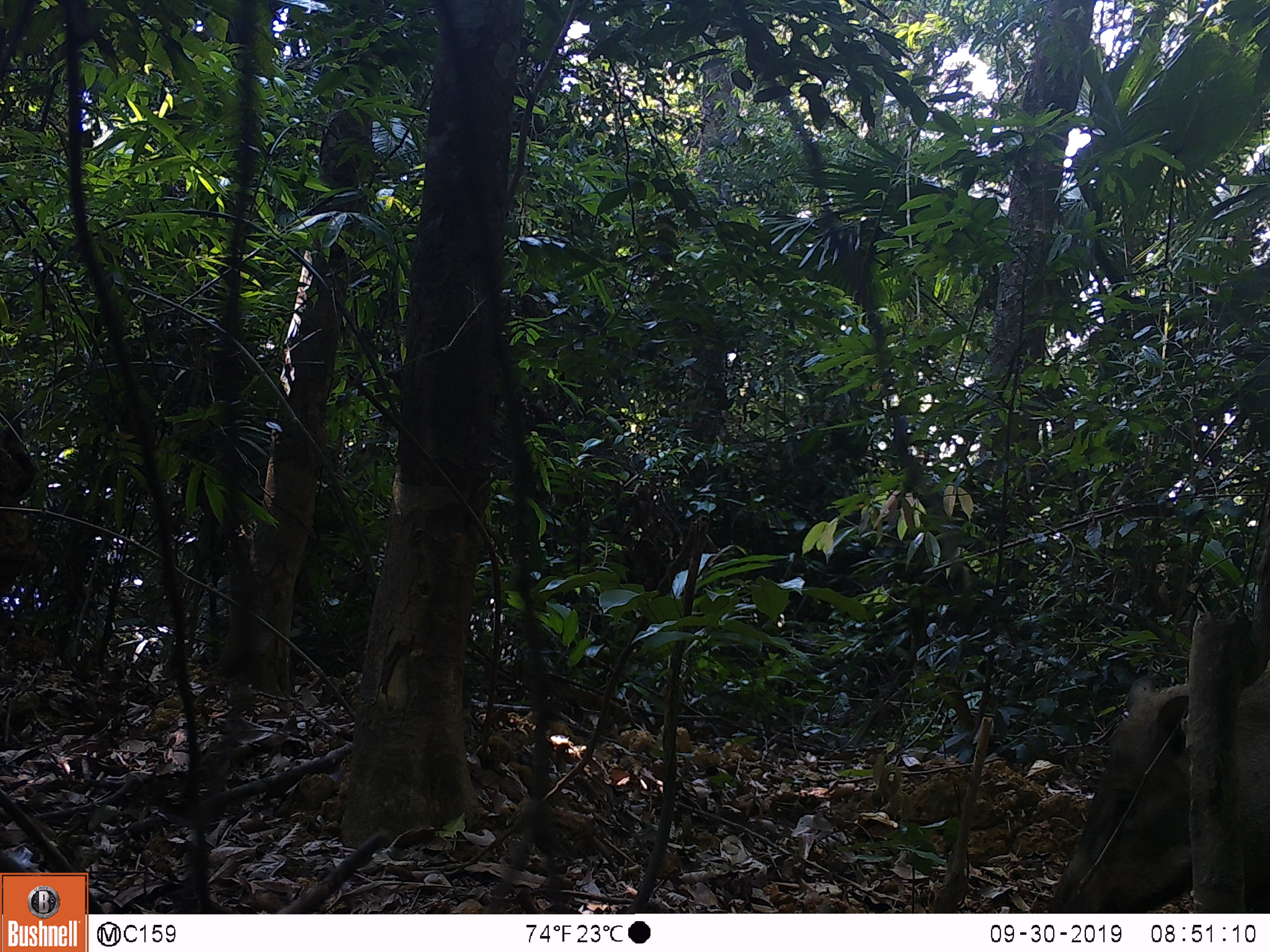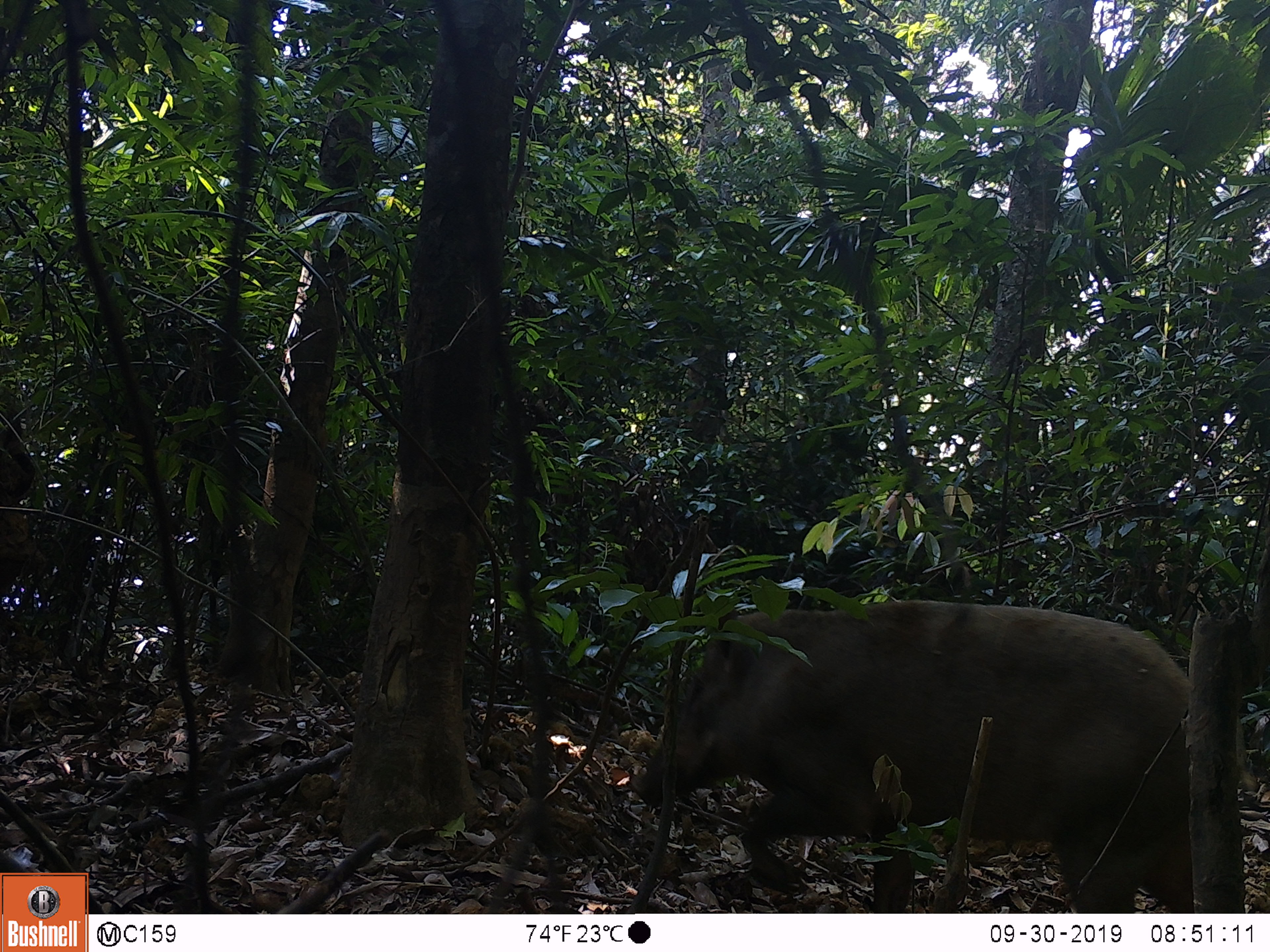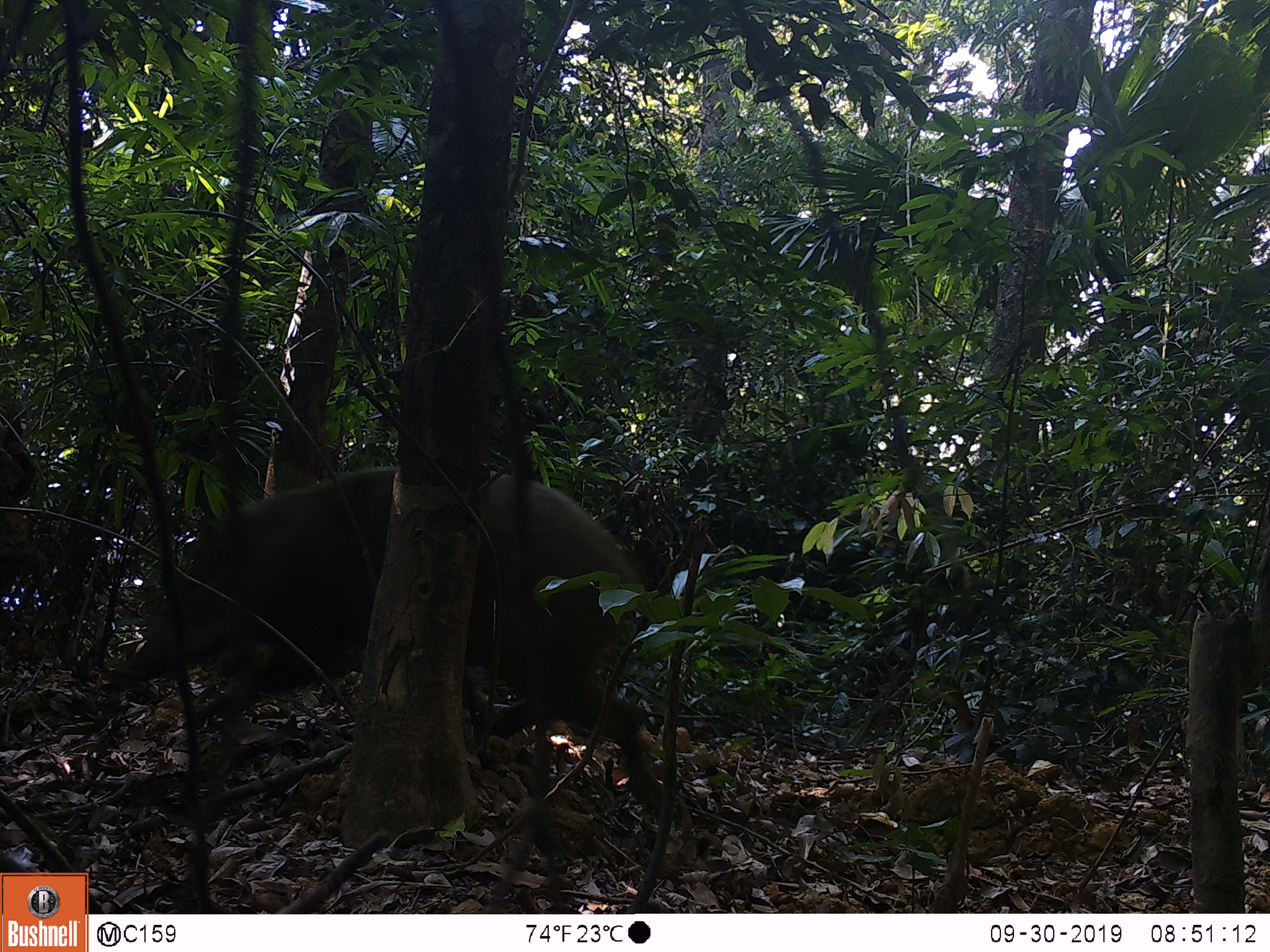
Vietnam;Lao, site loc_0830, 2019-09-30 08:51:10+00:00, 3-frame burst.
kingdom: Animalia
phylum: Chordata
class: Mammalia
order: Artiodactyla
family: Suidae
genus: Sus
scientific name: Sus scrofa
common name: eurasian wild pig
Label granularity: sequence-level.